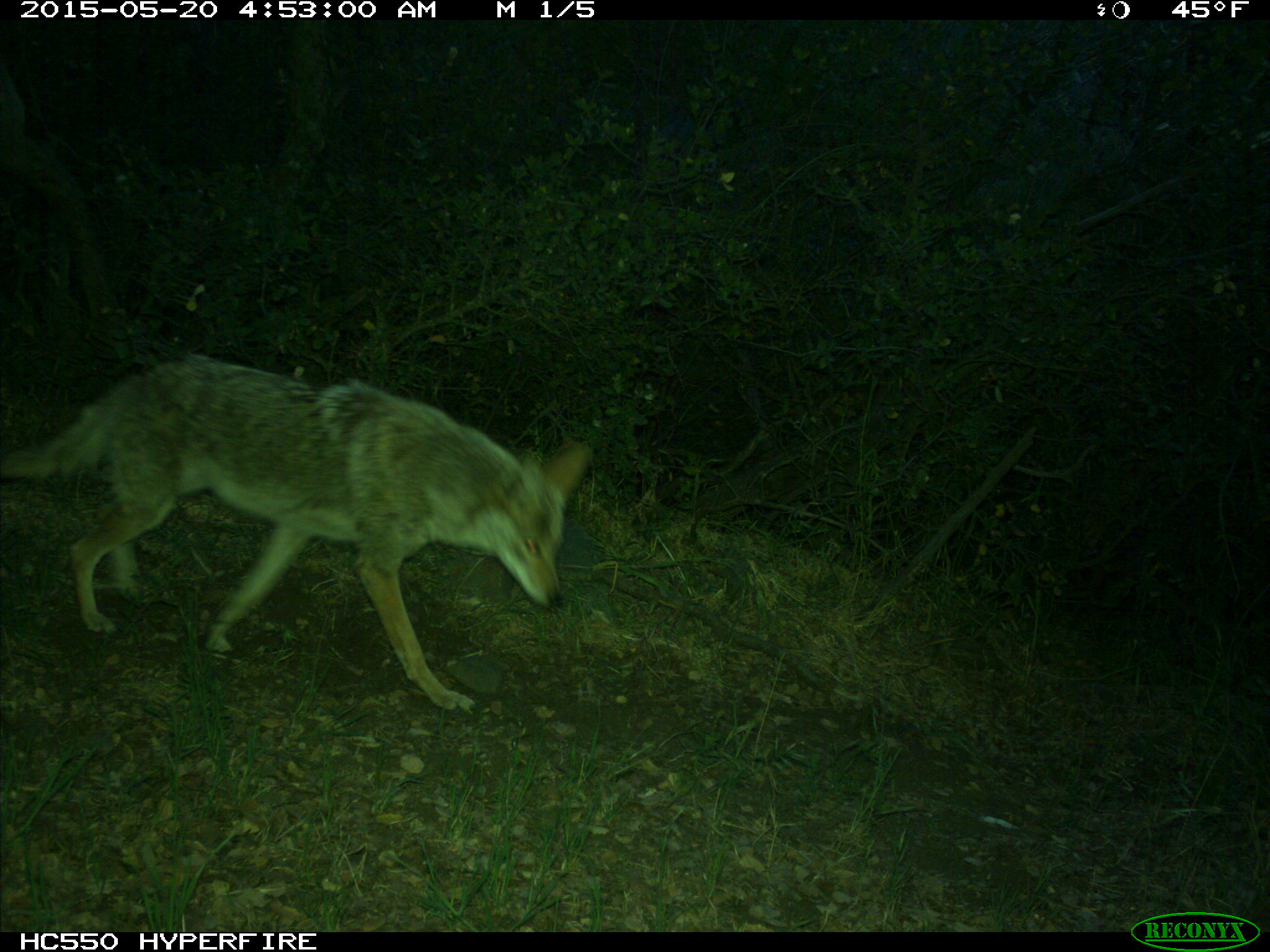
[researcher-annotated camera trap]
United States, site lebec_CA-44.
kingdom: Animalia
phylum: Chordata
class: Mammalia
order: Carnivora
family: Canidae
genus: Canis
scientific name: Canis latrans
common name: coyote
Canis latrans (coyote).